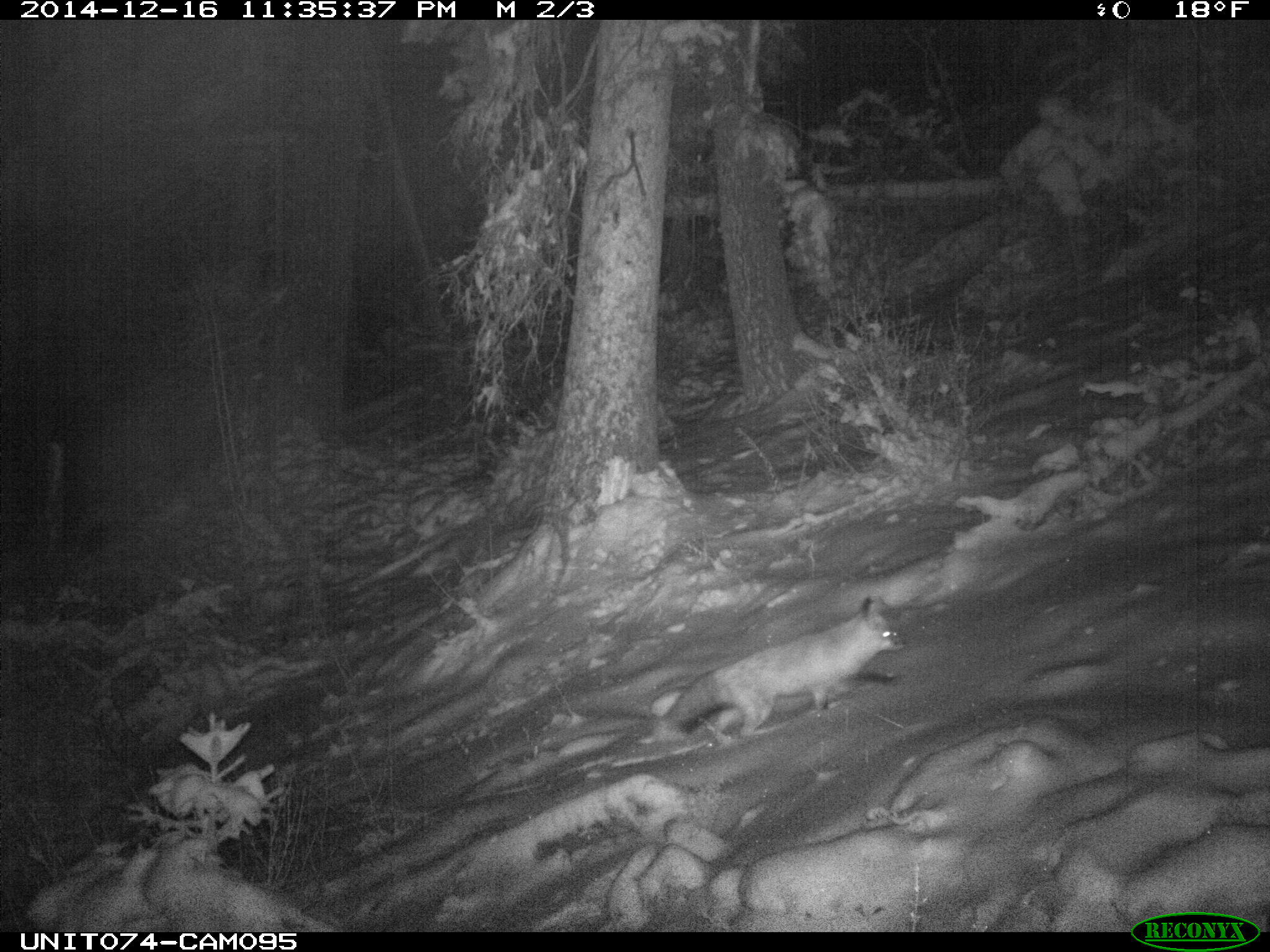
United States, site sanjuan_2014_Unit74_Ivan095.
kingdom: Animalia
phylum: Chordata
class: Mammalia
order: Carnivora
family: Canidae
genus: Vulpes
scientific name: Vulpes vulpes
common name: red fox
Vulpes vulpes (red fox).